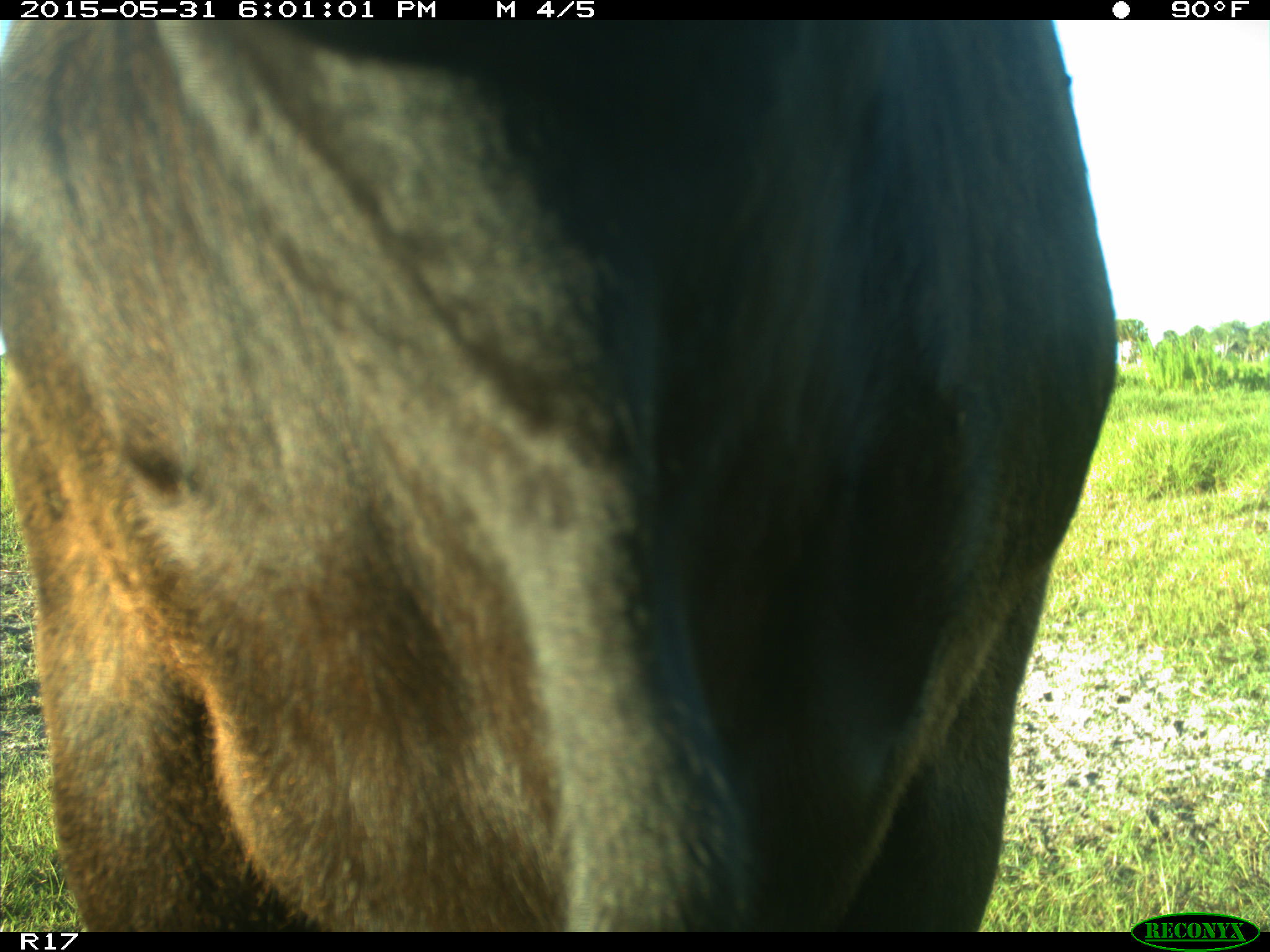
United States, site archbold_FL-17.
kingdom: Animalia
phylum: Chordata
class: Mammalia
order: Artiodactyla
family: Bovidae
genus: Bos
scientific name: Bos taurus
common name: domestic cow